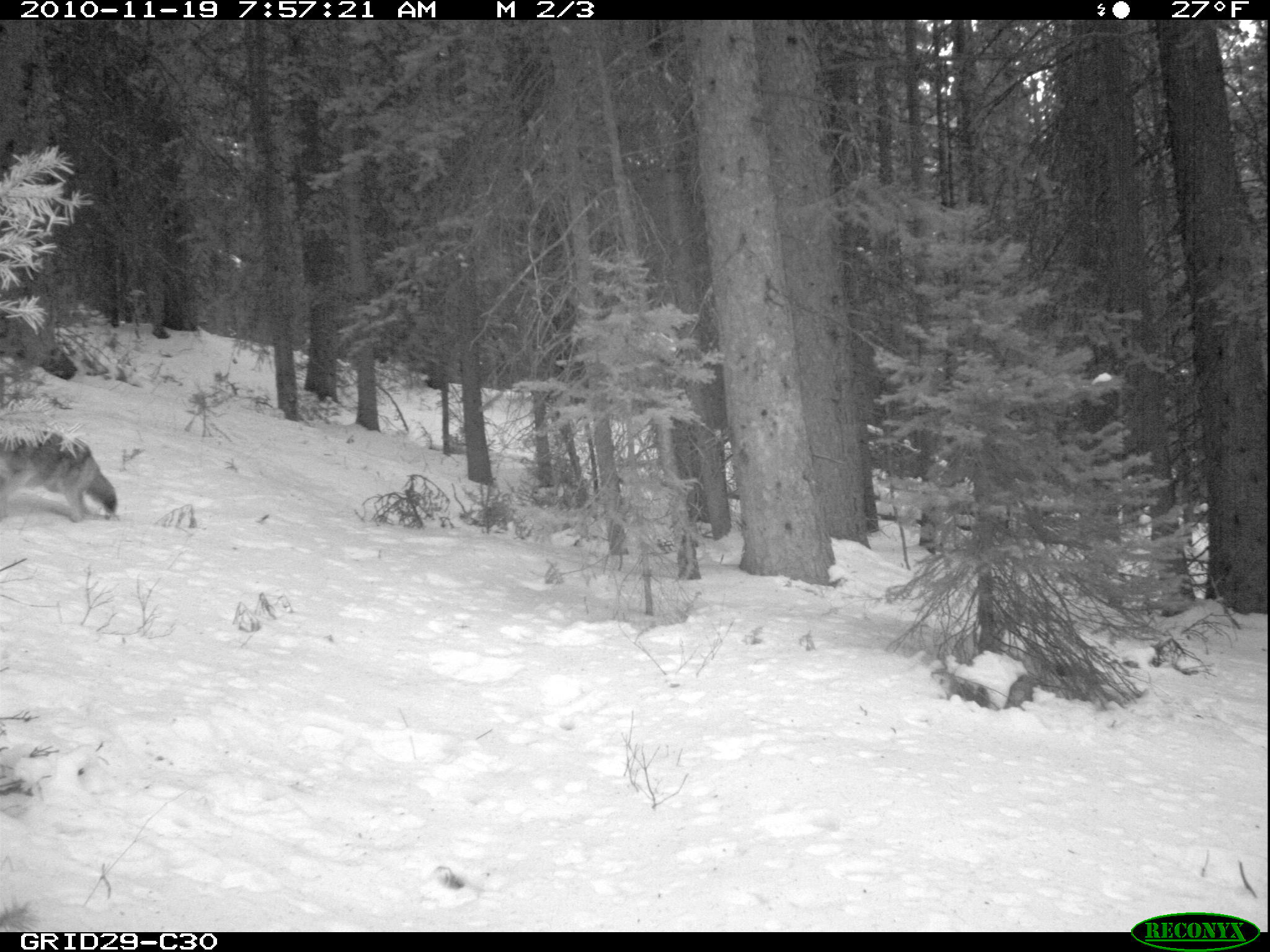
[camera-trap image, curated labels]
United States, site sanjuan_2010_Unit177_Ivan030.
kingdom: Animalia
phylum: Chordata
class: Mammalia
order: Carnivora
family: Canidae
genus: Canis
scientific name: Canis latrans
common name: coyote